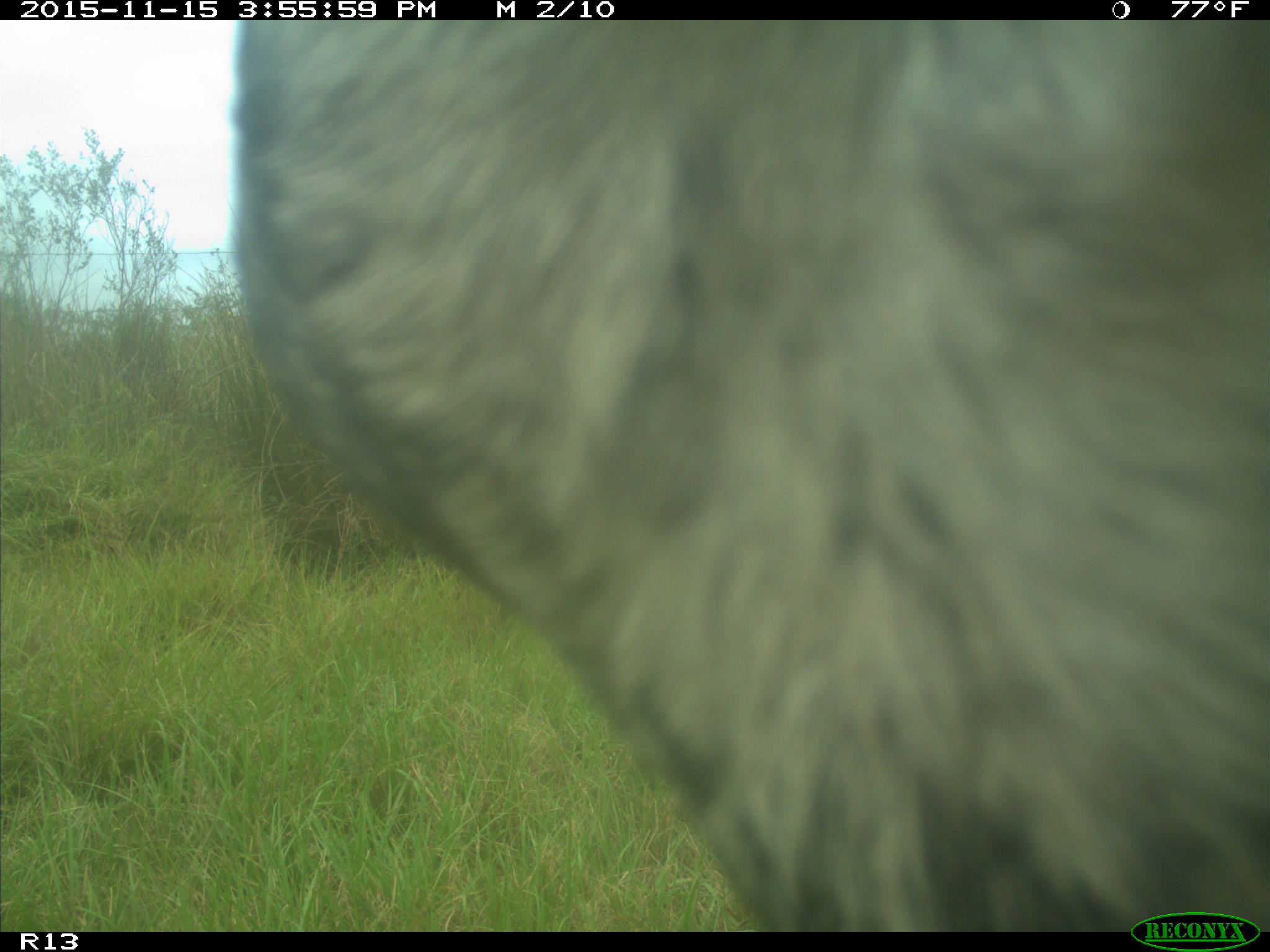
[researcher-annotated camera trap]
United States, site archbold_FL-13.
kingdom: Animalia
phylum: Chordata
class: Mammalia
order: Artiodactyla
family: Bovidae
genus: Bos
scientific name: Bos taurus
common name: domestic cow